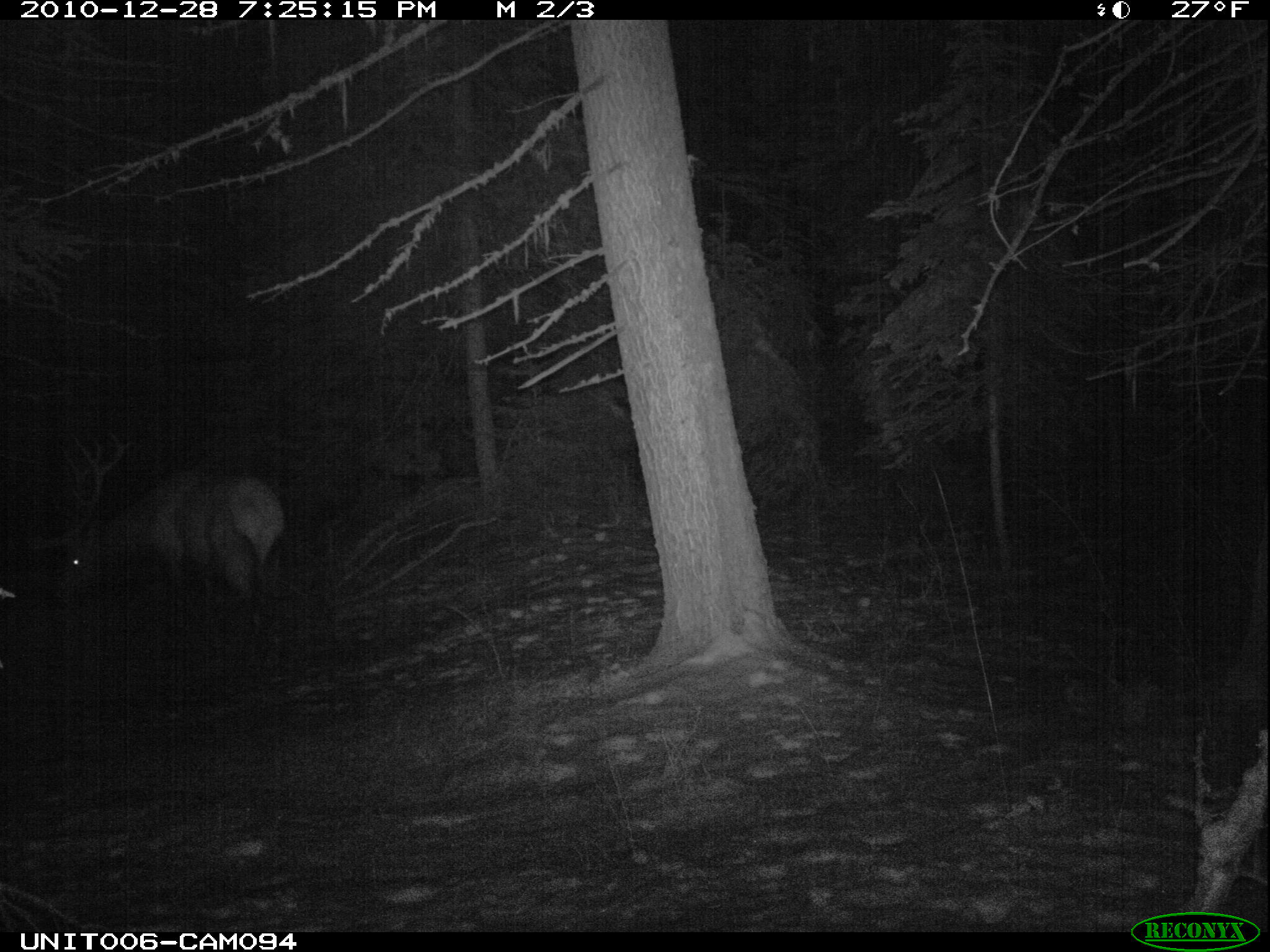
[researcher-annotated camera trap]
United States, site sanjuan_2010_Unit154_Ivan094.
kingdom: Animalia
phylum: Chordata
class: Mammalia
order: Artiodactyla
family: Cervidae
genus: Cervus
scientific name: Cervus elaphus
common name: red deer